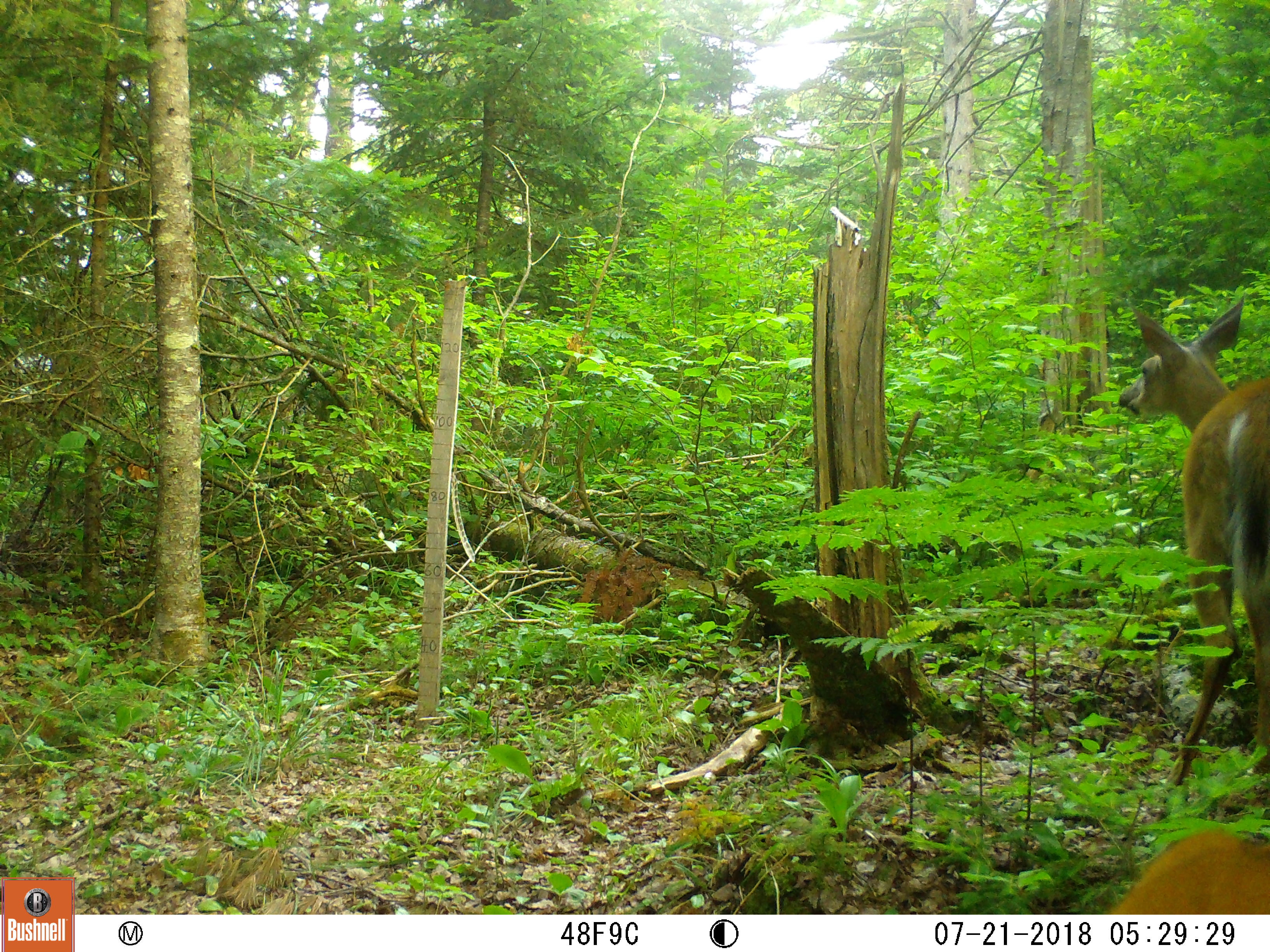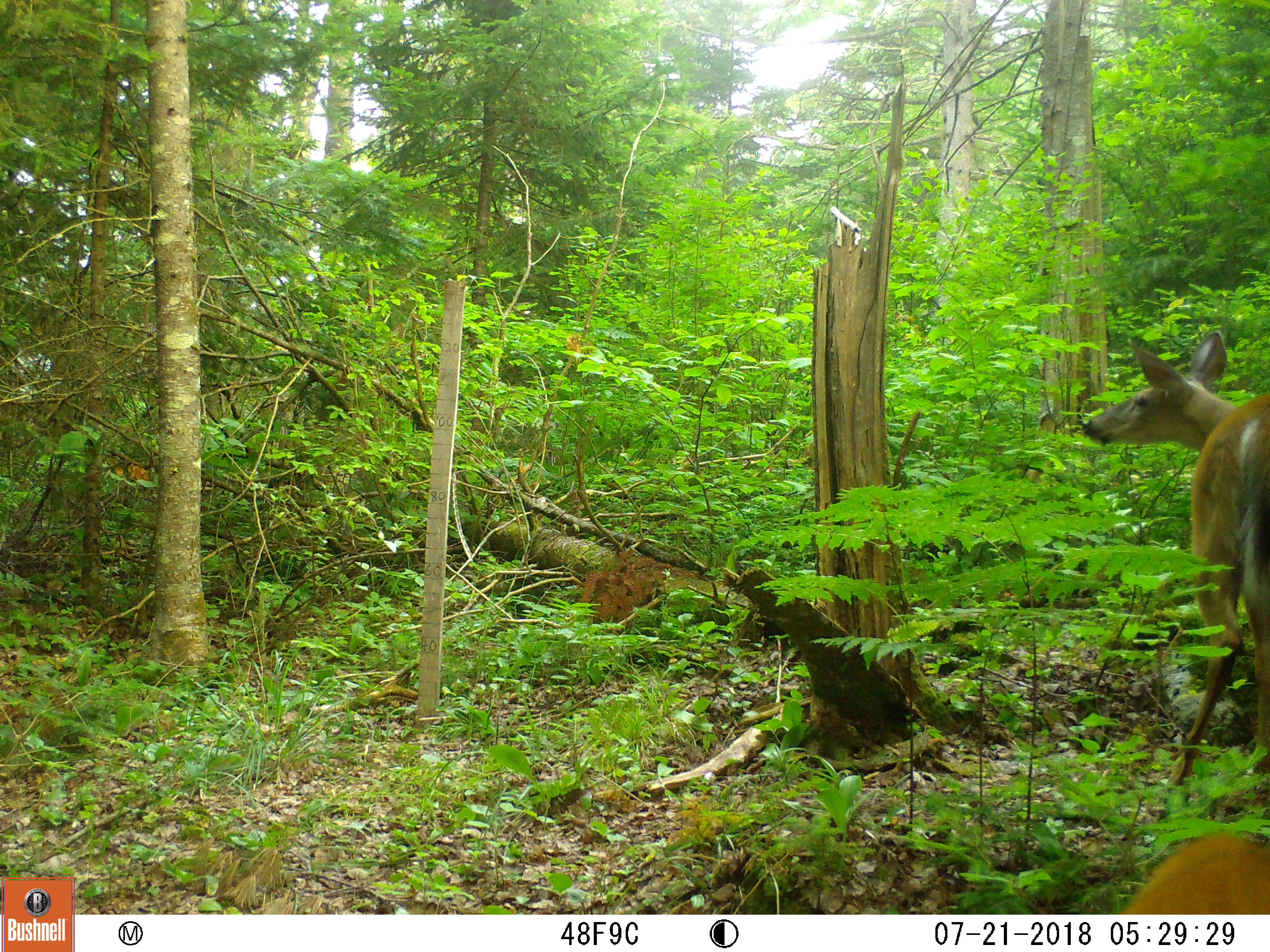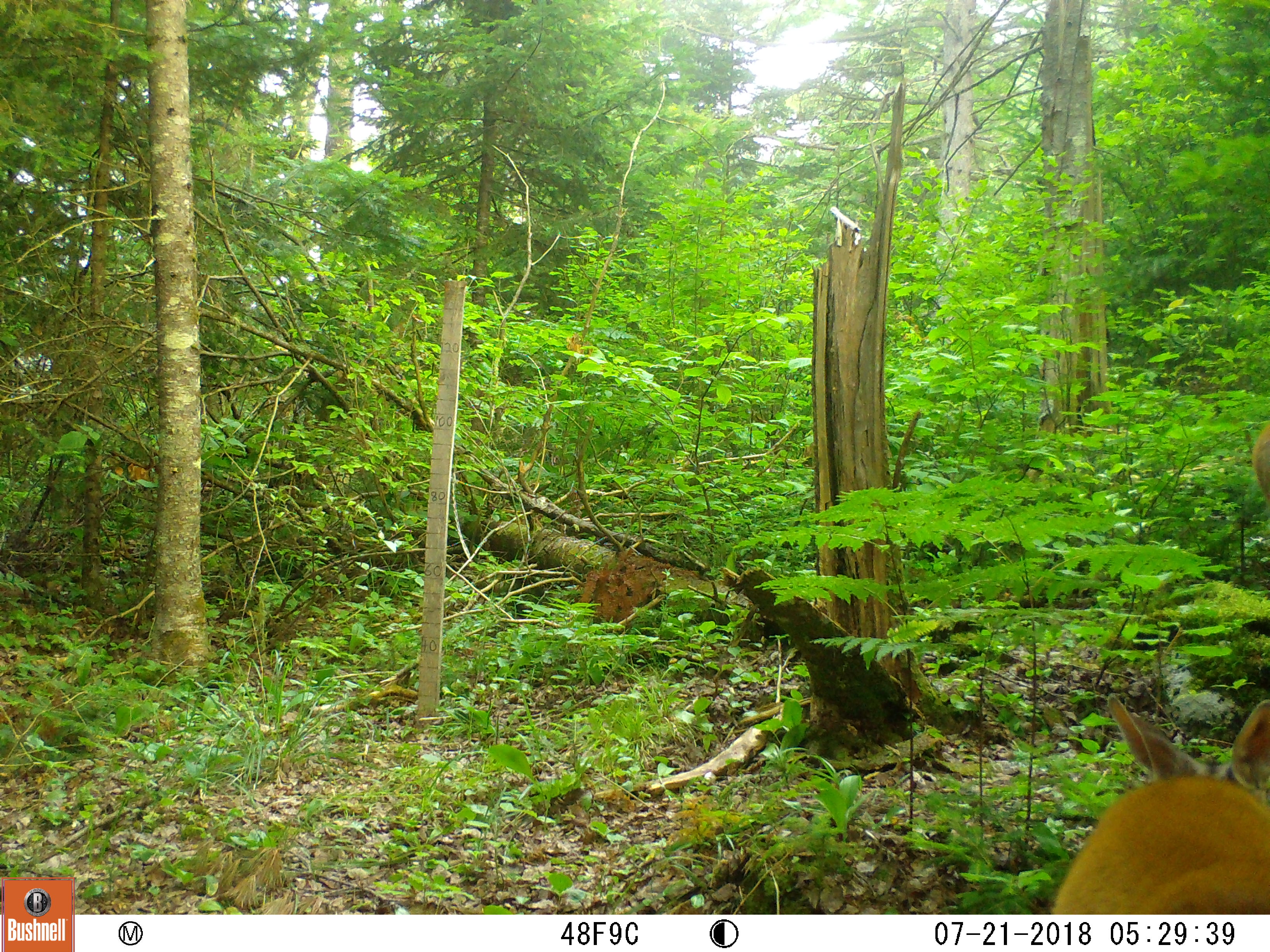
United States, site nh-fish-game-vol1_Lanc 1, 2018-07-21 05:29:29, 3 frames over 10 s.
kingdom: Animalia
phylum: Chordata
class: Mammalia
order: Artiodactyla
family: Cervidae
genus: Odocoileus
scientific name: Odocoileus virginianus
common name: white-tailed deer